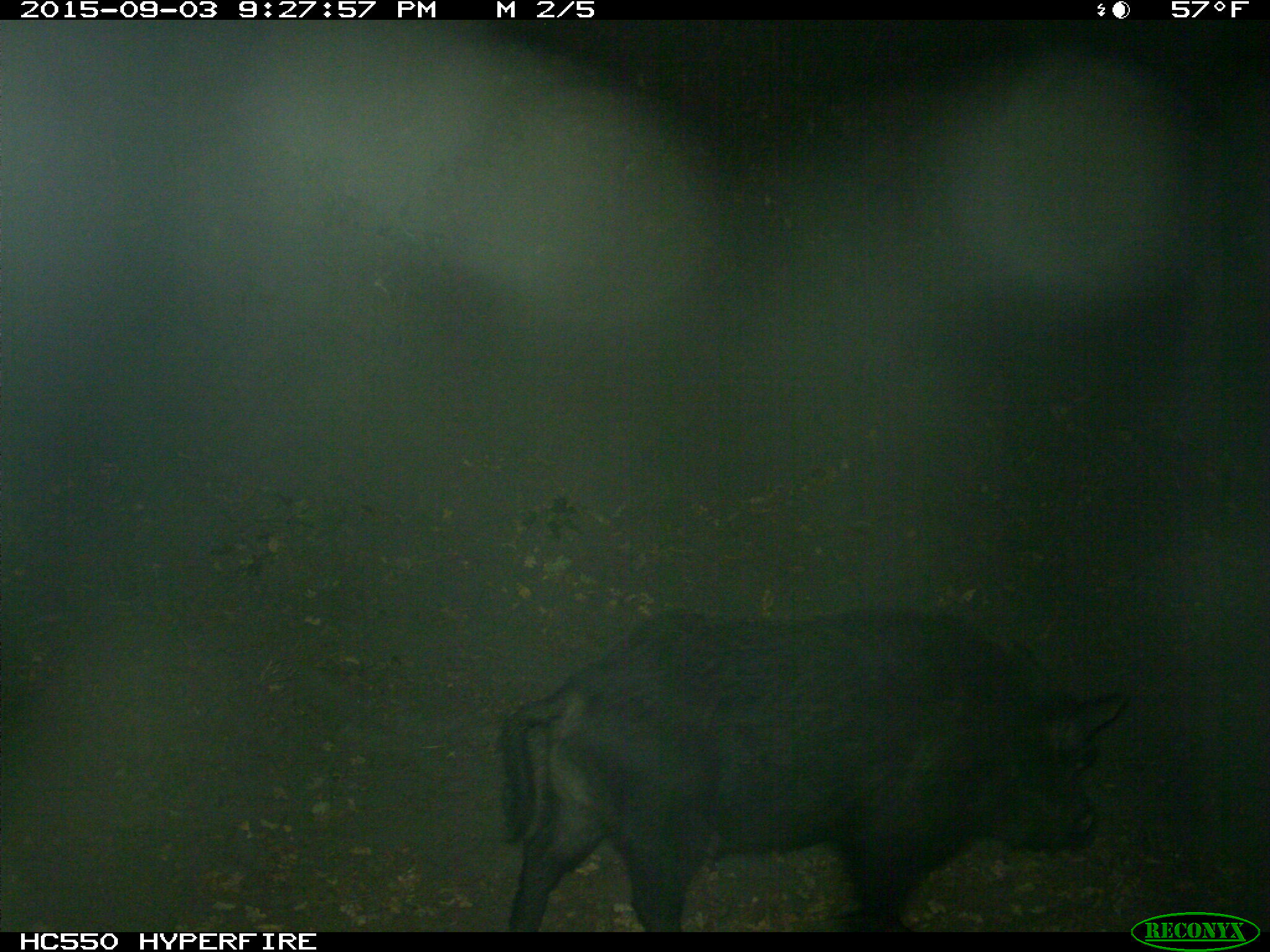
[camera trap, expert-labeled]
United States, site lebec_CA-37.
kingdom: Animalia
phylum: Chordata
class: Mammalia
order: Artiodactyla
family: Suidae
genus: Sus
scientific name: Sus scrofa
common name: wild boar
Sus scrofa (wild boar).